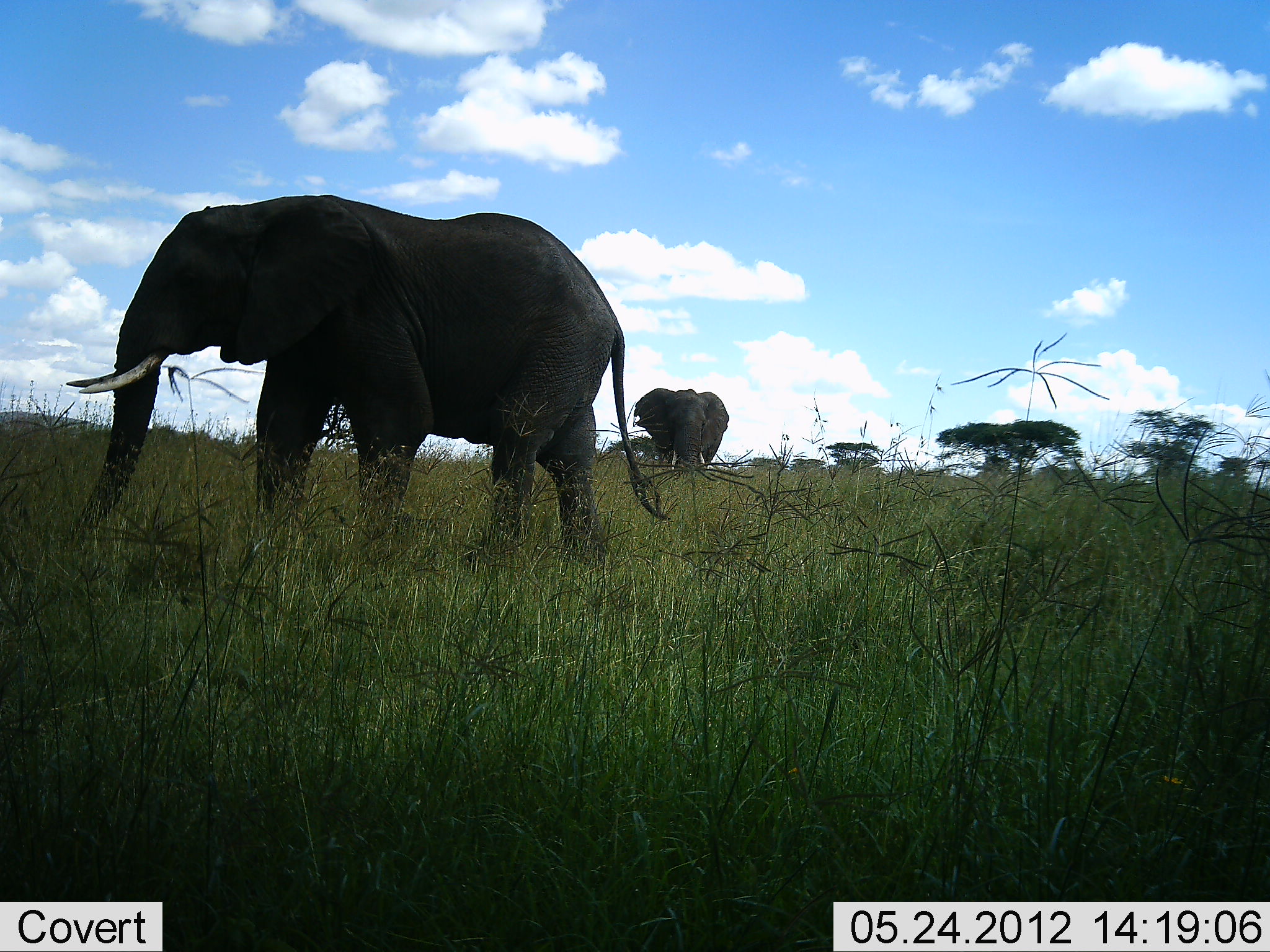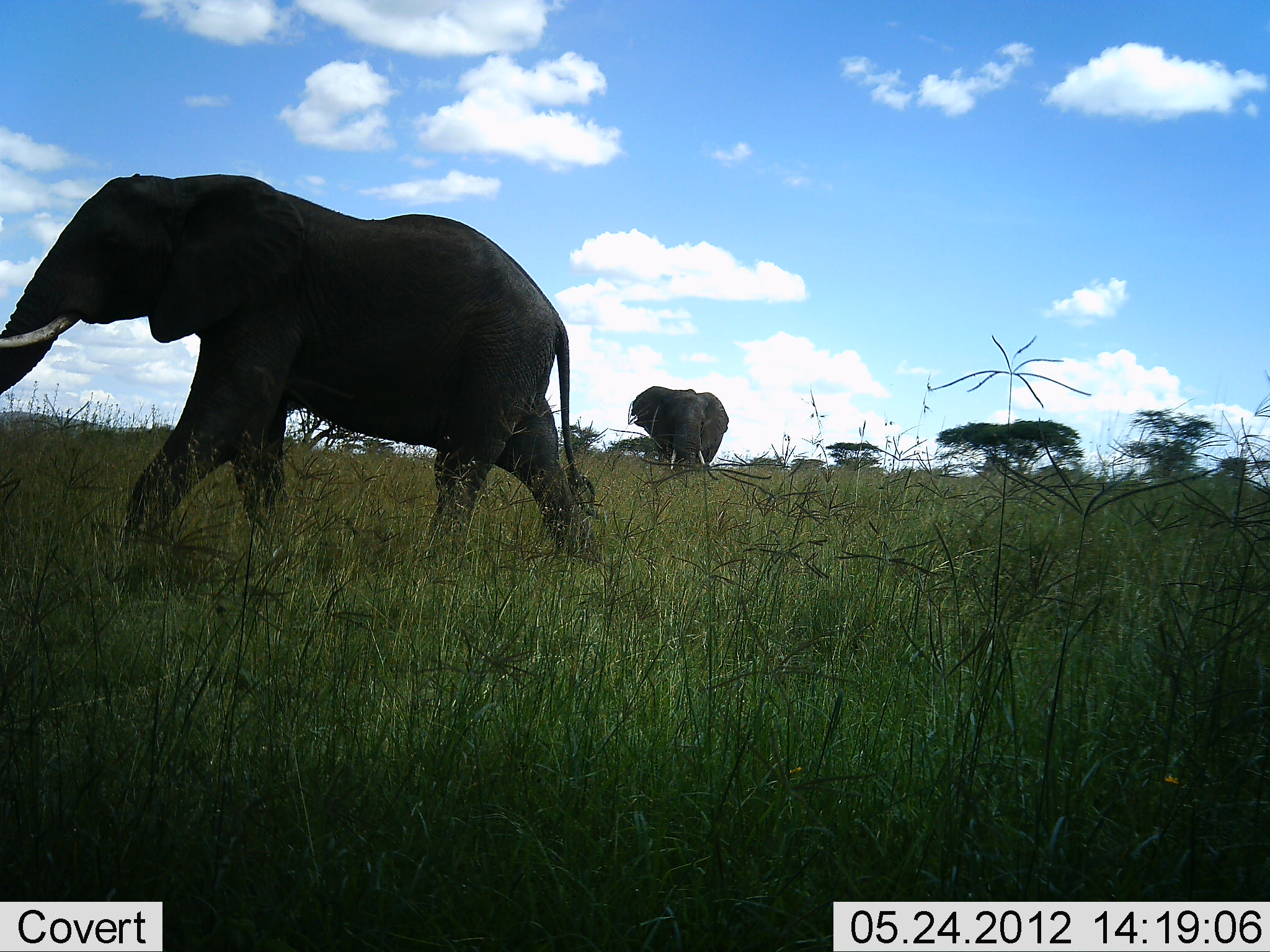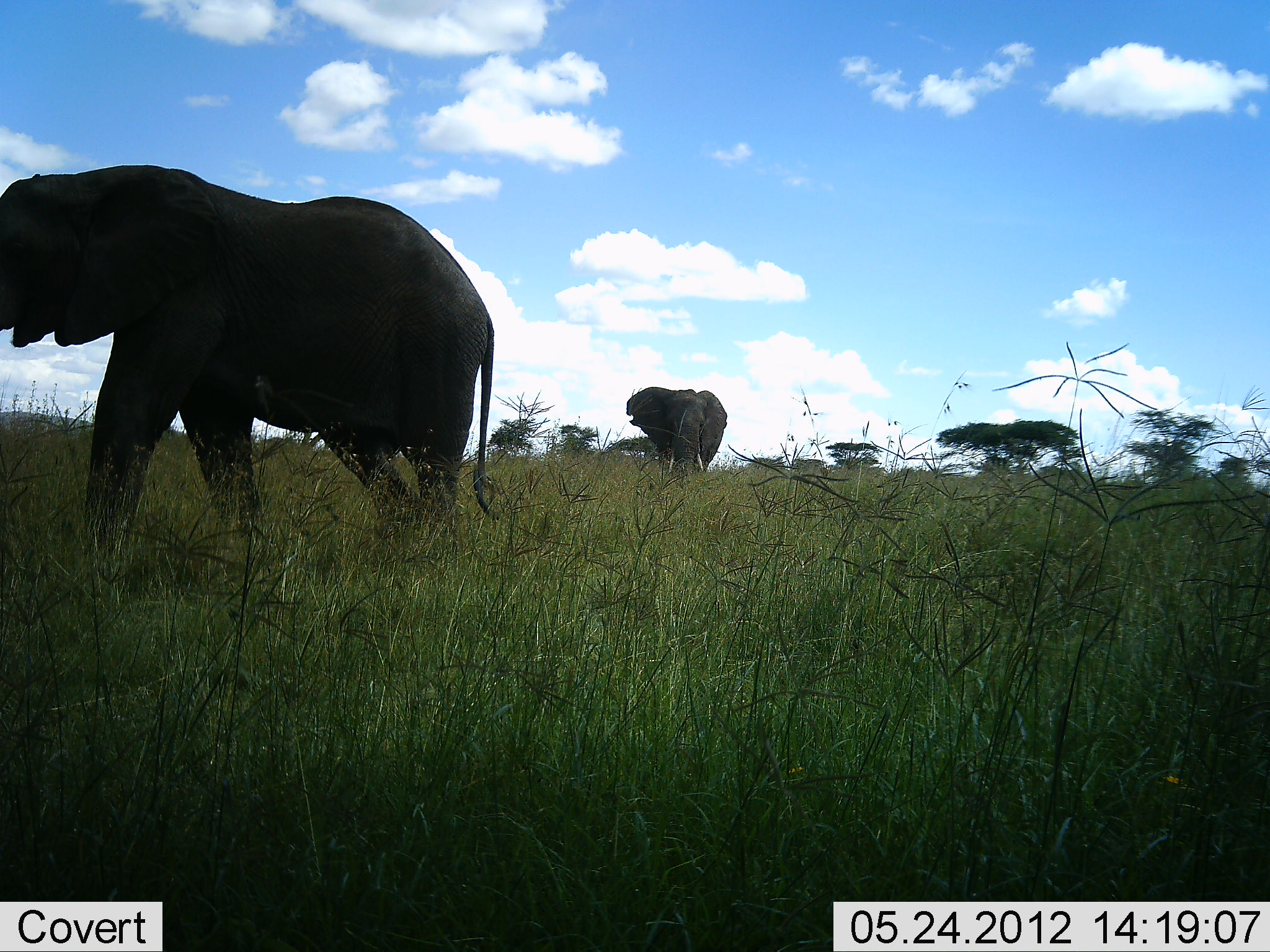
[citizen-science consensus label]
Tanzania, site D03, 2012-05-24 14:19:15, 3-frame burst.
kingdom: Animalia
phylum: Chordata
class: Mammalia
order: Proboscidea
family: Elephantidae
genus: Loxodonta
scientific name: Loxodonta africana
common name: african bush elephant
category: elephant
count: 2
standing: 40%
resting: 0%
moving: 90%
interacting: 0%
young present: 0%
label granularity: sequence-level